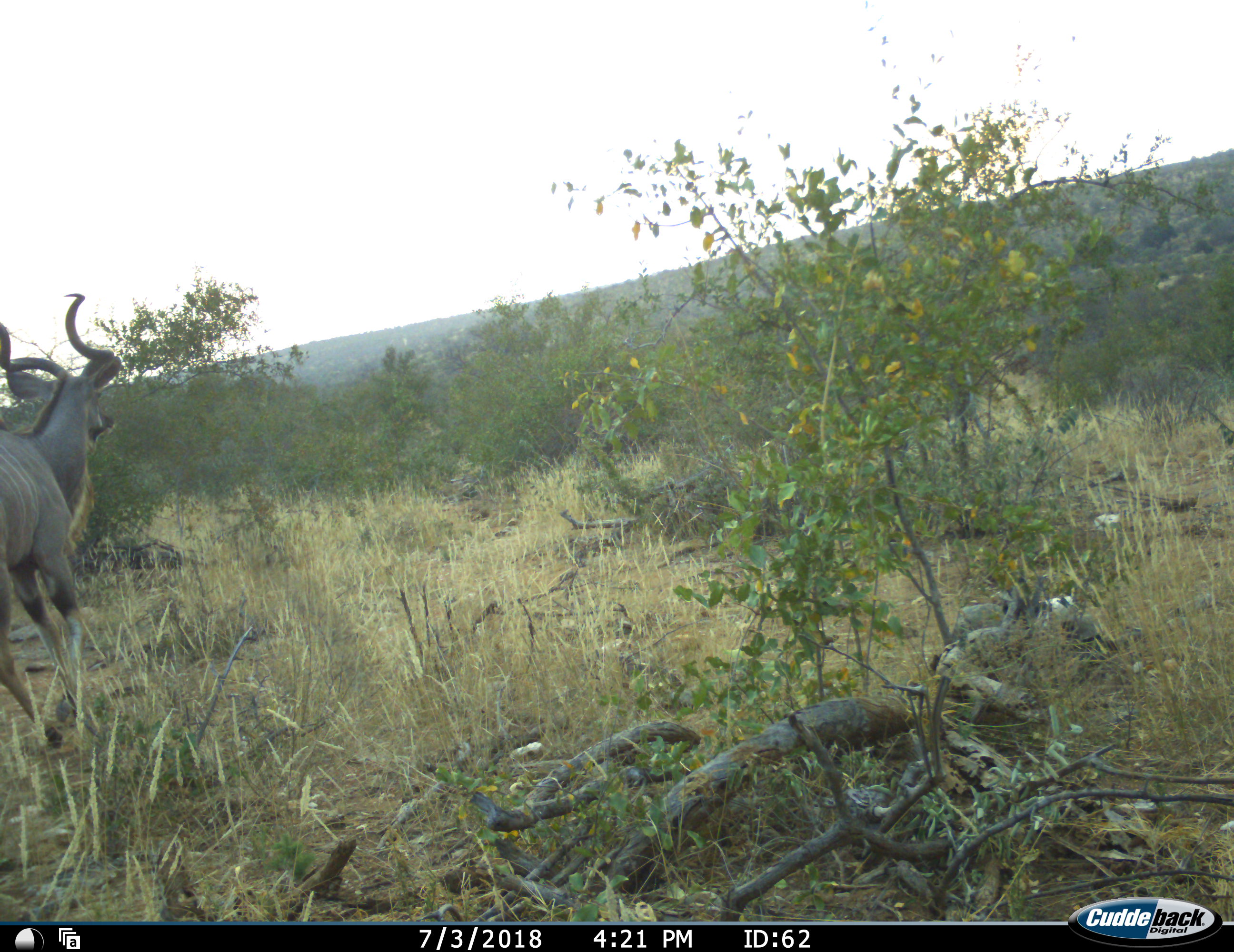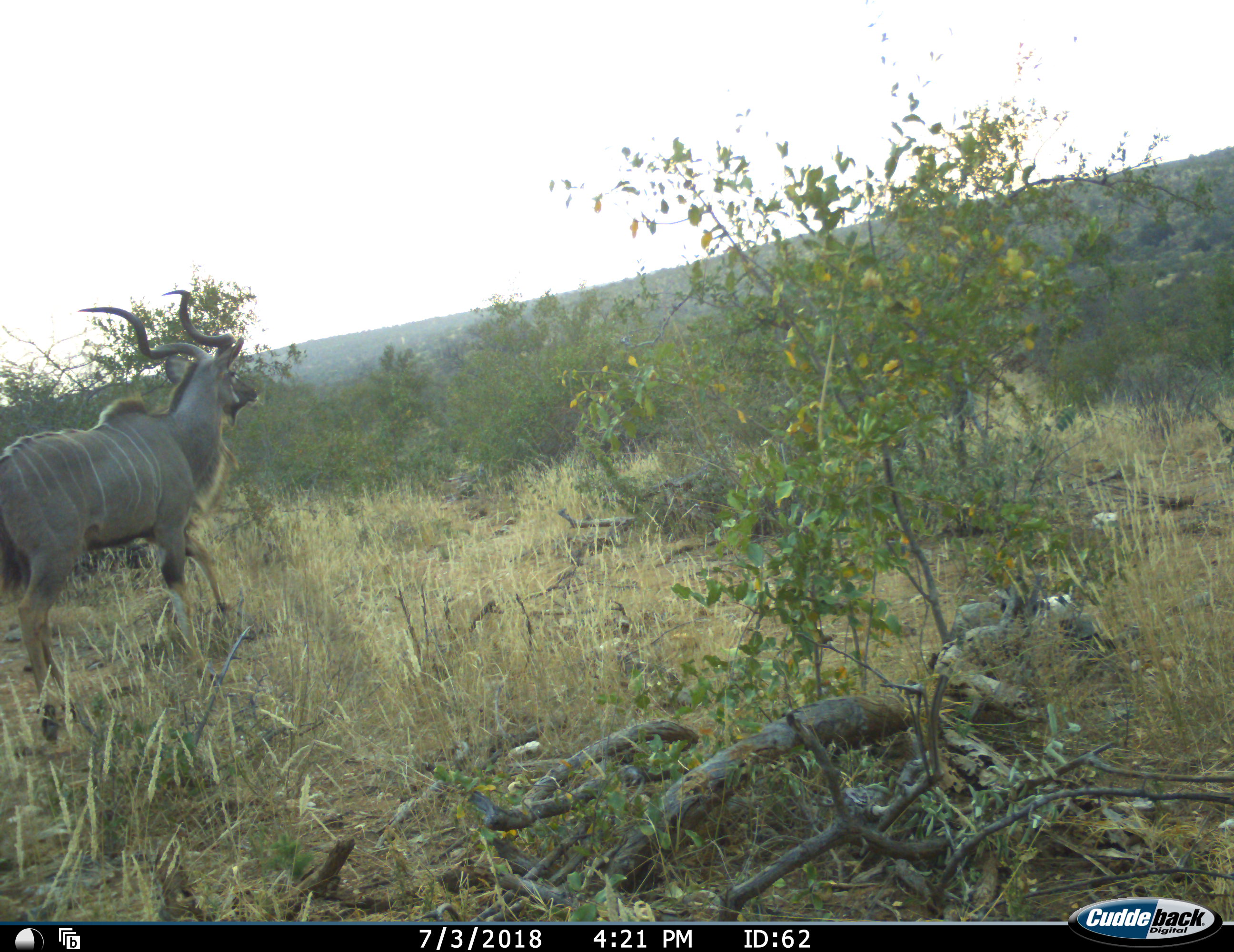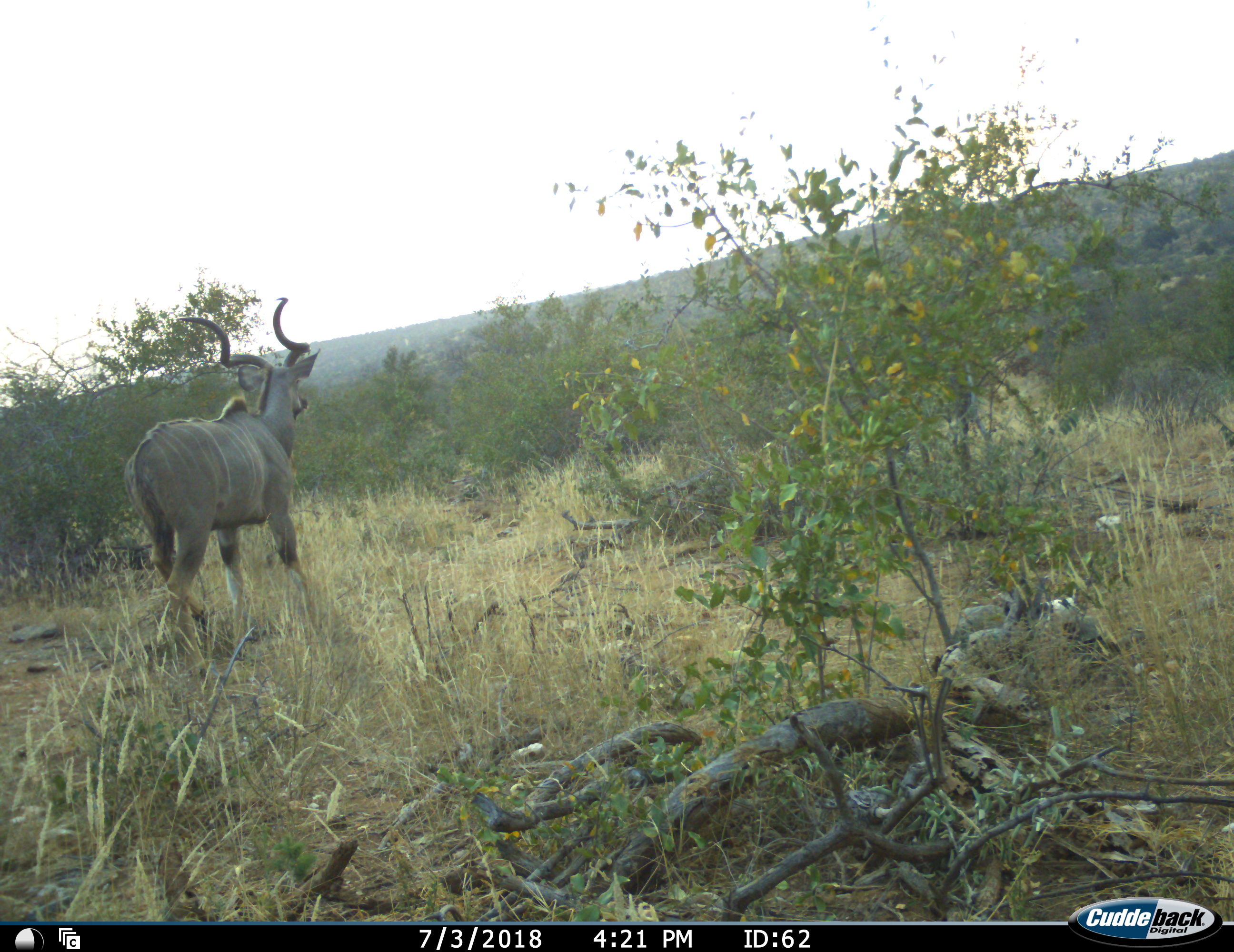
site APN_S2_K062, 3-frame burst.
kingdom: Animalia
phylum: Chordata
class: Mammalia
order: Artiodactyla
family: Bovidae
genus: Tragelaphus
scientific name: Tragelaphus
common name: kudu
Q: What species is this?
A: Kudu (Tragelaphus).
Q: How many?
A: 1.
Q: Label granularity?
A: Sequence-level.